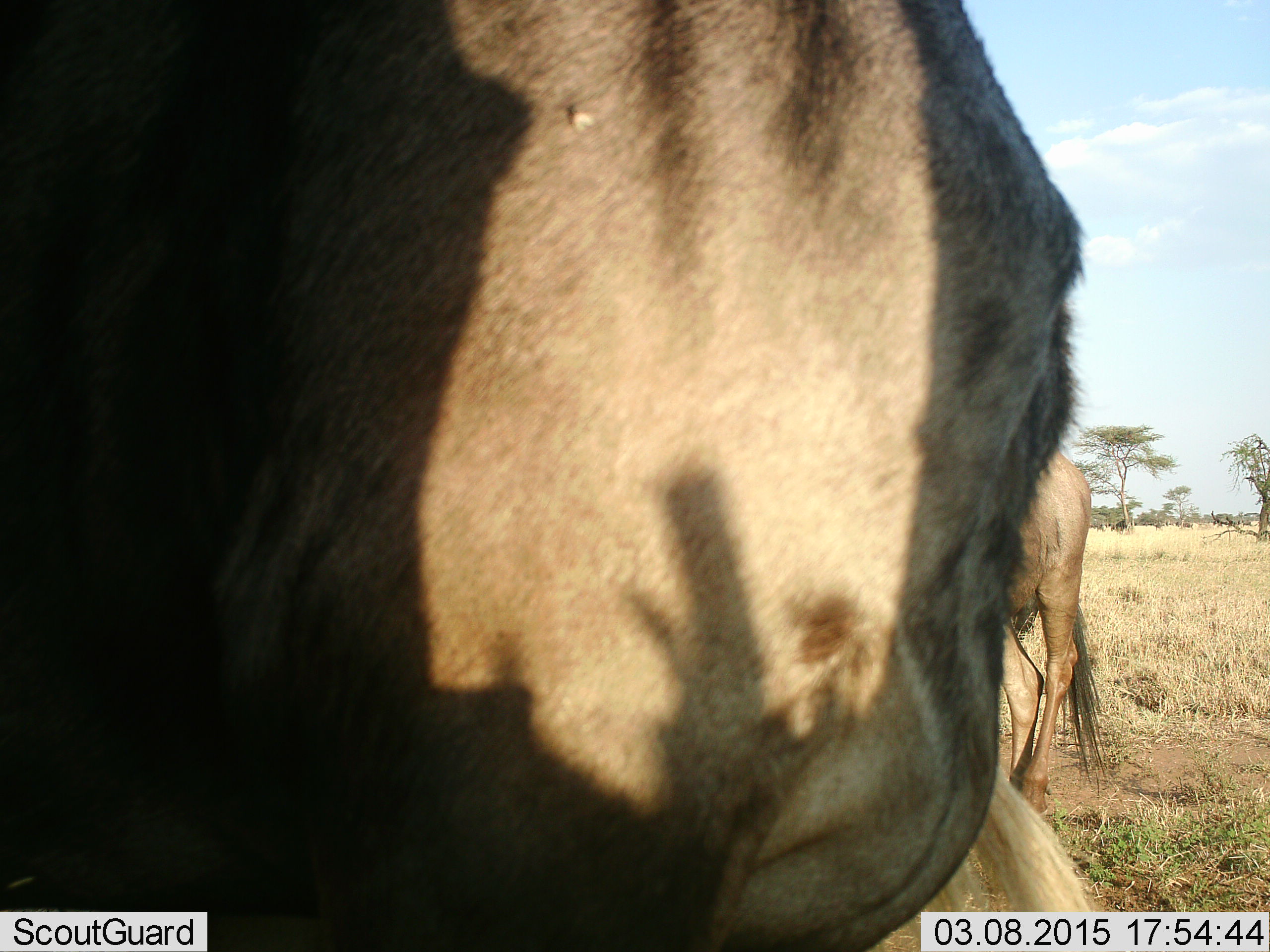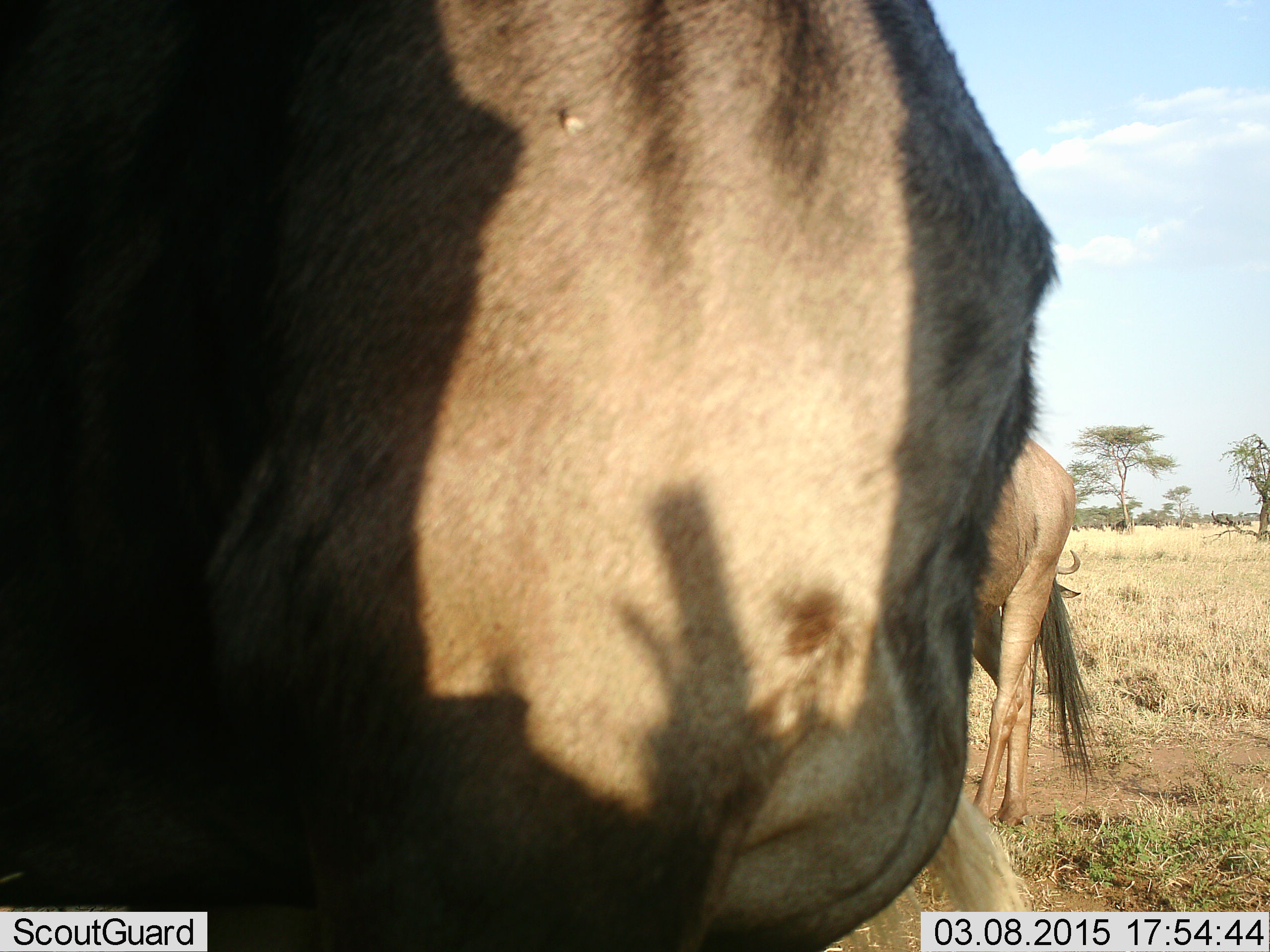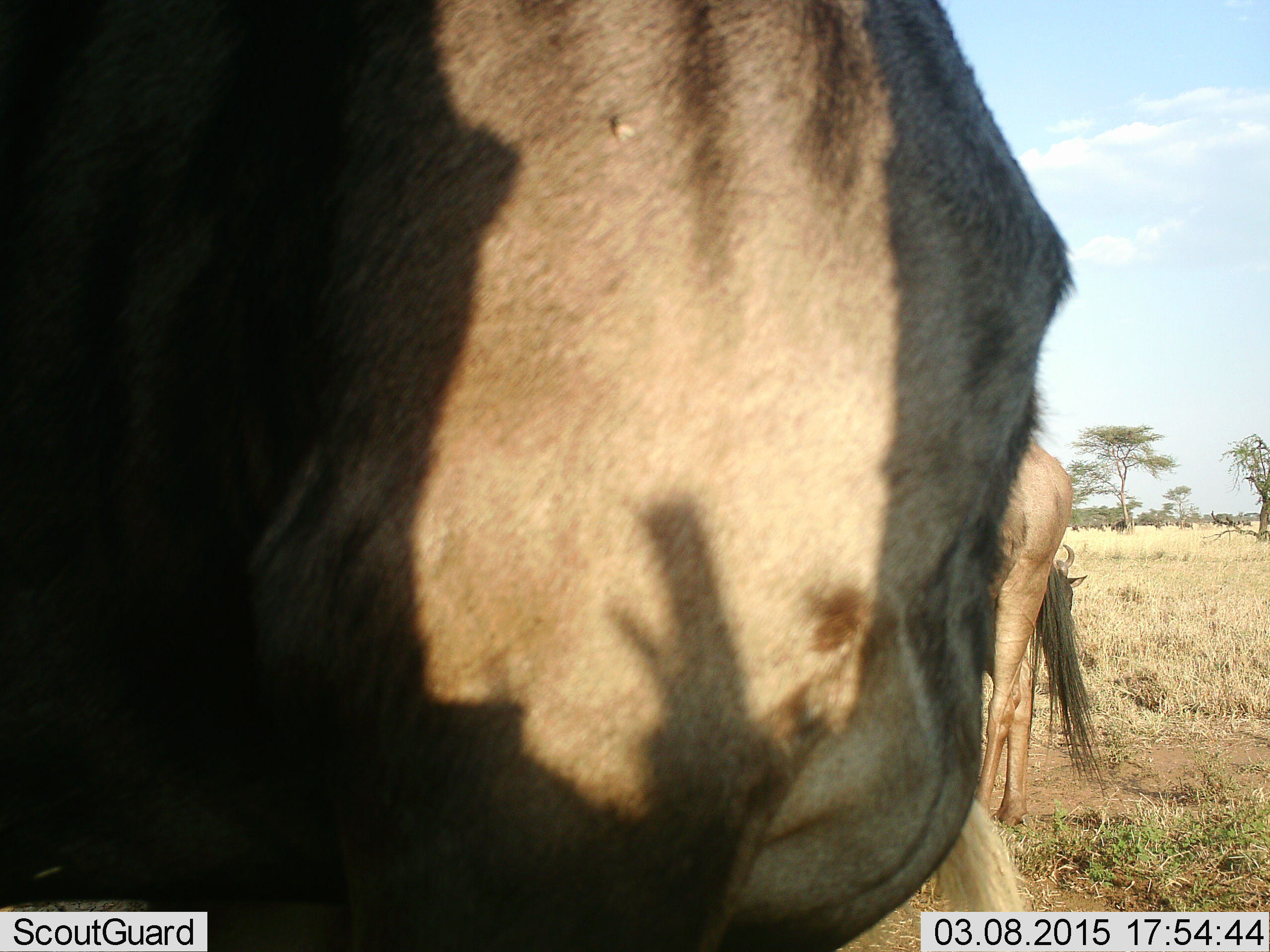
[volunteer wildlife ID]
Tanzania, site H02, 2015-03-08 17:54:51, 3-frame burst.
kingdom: Animalia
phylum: Chordata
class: Mammalia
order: Artiodactyla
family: Bovidae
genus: Connochaetes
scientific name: Connochaetes taurinus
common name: blue wildebeest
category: wildebeest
Wildebeest (blue wildebeest) (Connochaetes taurinus), count 2. Behavior (volunteer vote fractions): standing 90%, resting 0%, moving 20%, interacting 0%. Young present (vote fraction): 0%. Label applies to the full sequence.